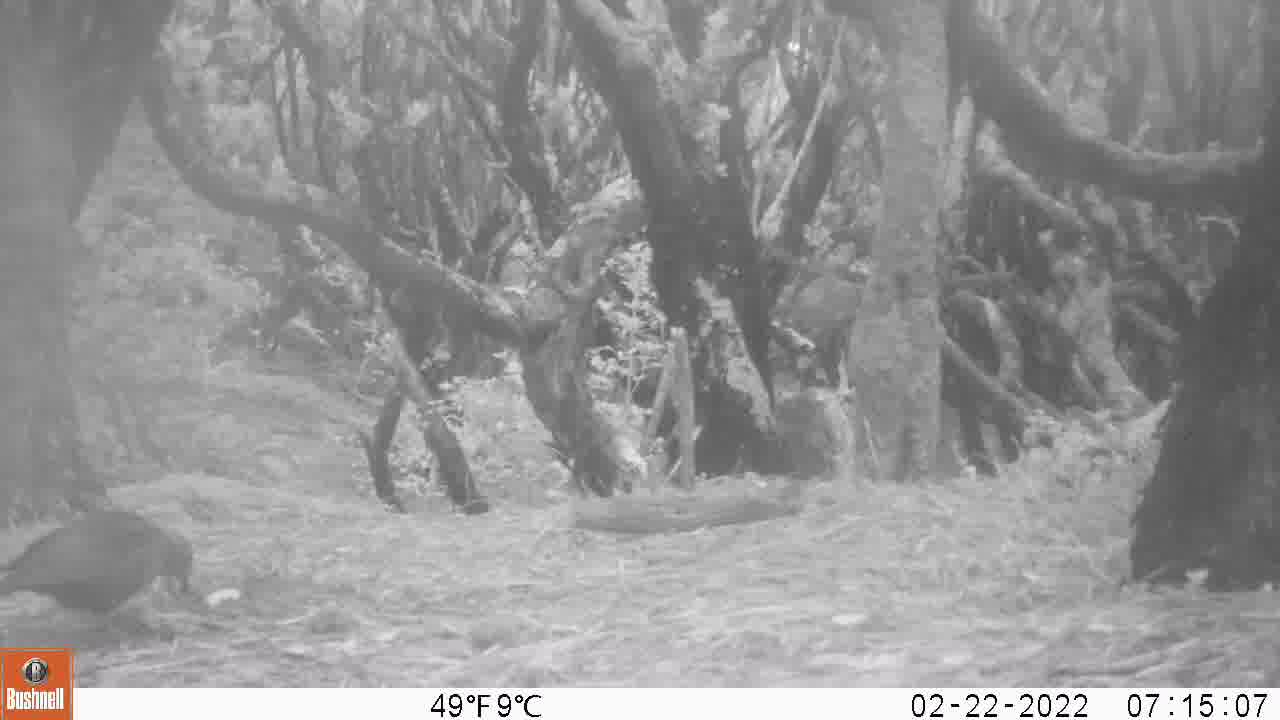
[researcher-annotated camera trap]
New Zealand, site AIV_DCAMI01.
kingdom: Animalia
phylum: Chordata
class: Aves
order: Passeriformes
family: Turdidae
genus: Turdus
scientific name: Turdus merula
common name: eurasian blackbird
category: blackbird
Blackbird (eurasian blackbird) (Turdus merula).